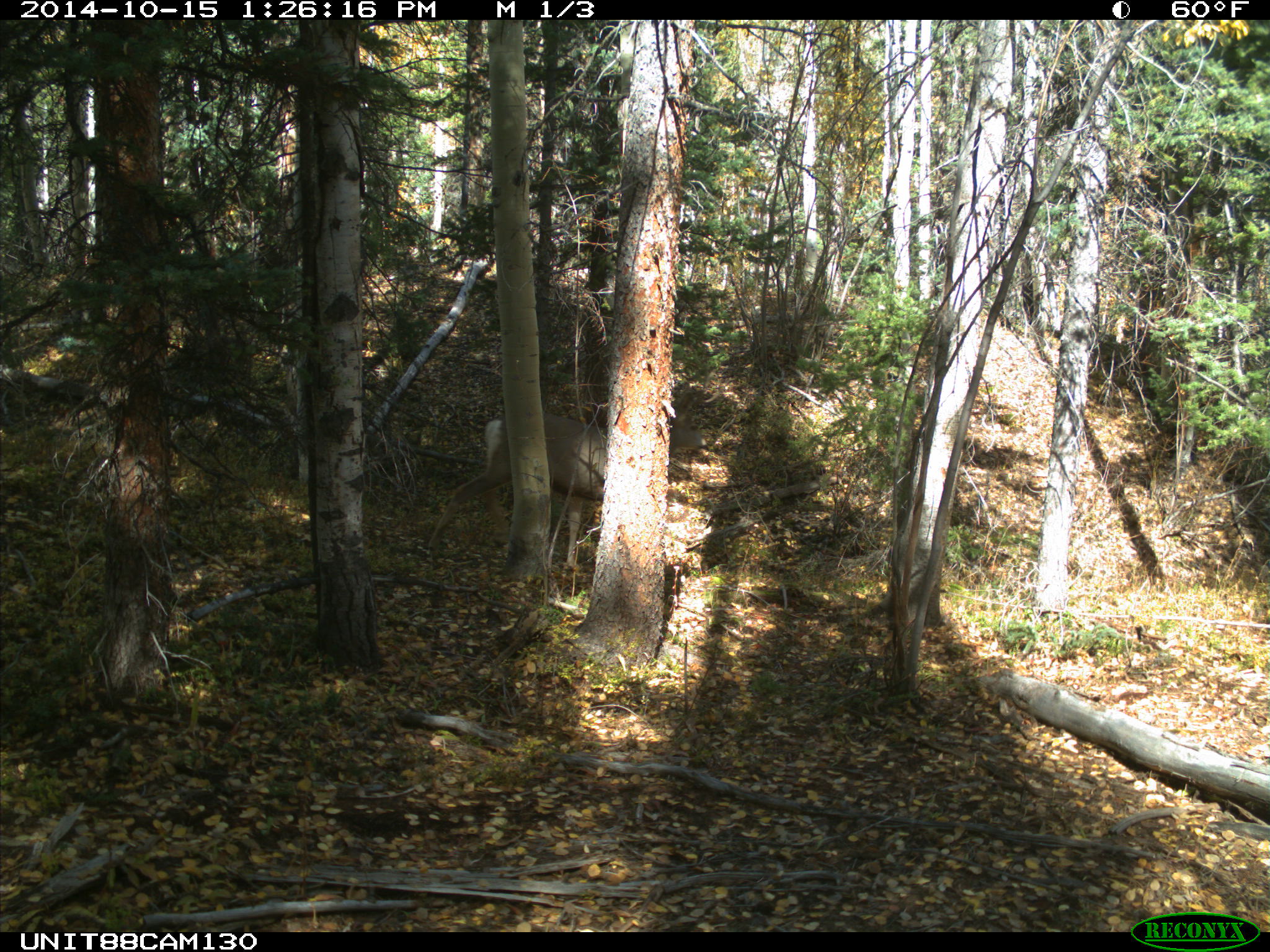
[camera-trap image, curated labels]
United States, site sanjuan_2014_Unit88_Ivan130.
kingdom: Animalia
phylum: Chordata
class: Mammalia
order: Artiodactyla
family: Cervidae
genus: Odocoileus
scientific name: Odocoileus hemionus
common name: mule deer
Odocoileus hemionus (mule deer).